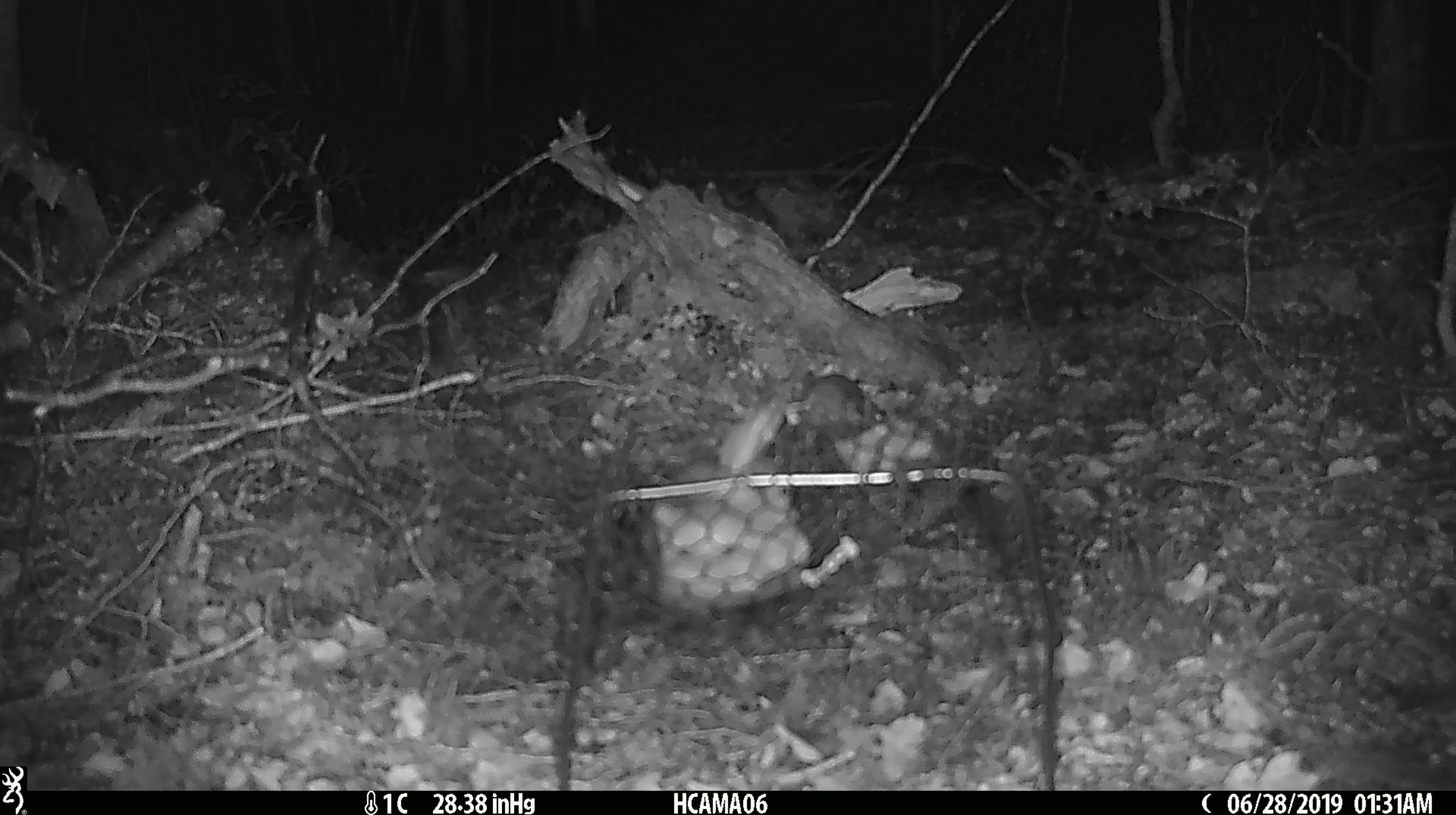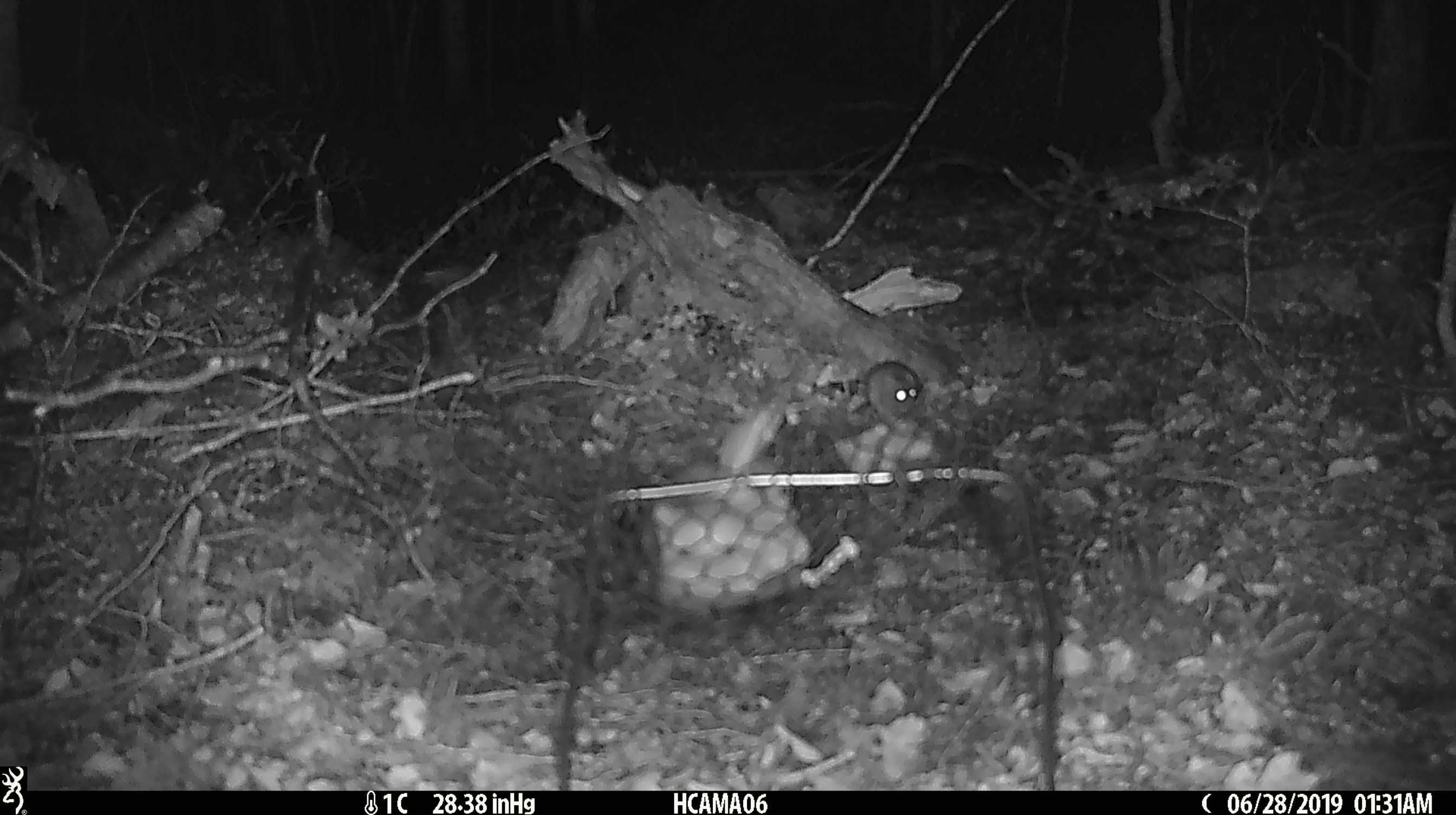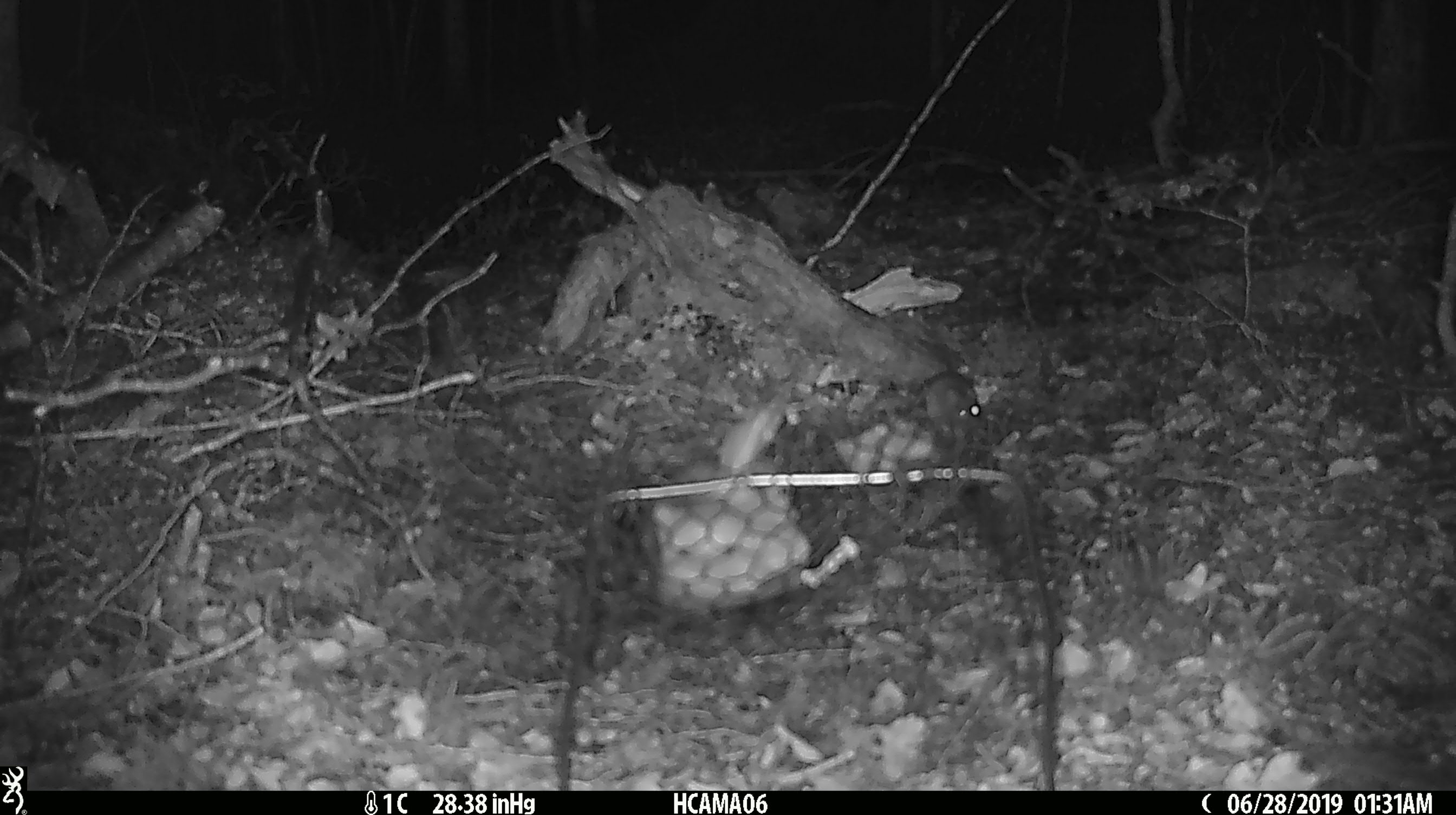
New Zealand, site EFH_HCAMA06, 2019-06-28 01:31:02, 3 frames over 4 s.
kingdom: Animalia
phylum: Chordata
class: Mammalia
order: Rodentia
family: Muridae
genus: Rattus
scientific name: Rattus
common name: rat